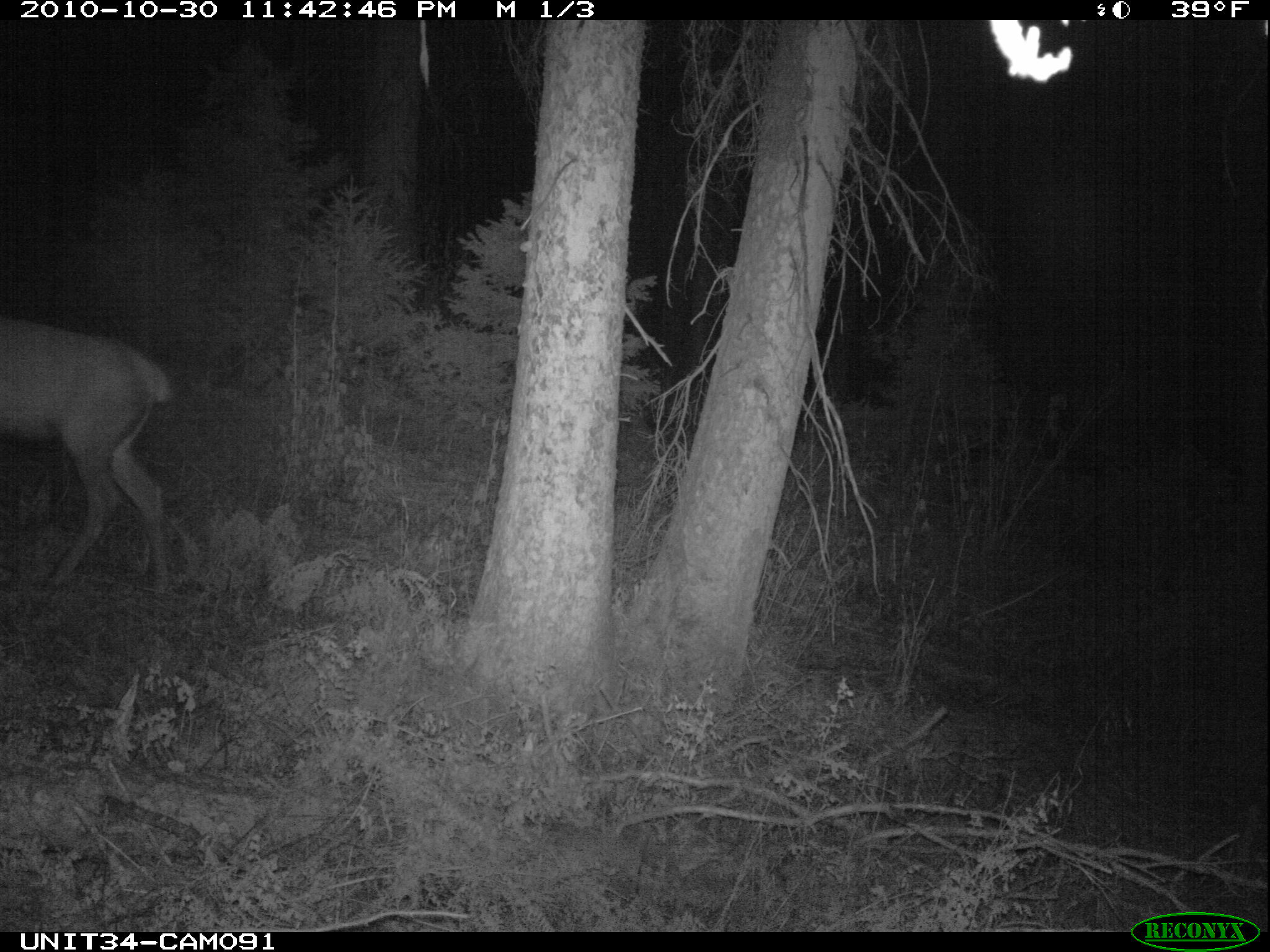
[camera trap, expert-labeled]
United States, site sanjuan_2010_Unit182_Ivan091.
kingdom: Animalia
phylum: Chordata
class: Mammalia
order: Artiodactyla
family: Cervidae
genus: Cervus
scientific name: Cervus elaphus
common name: red deer